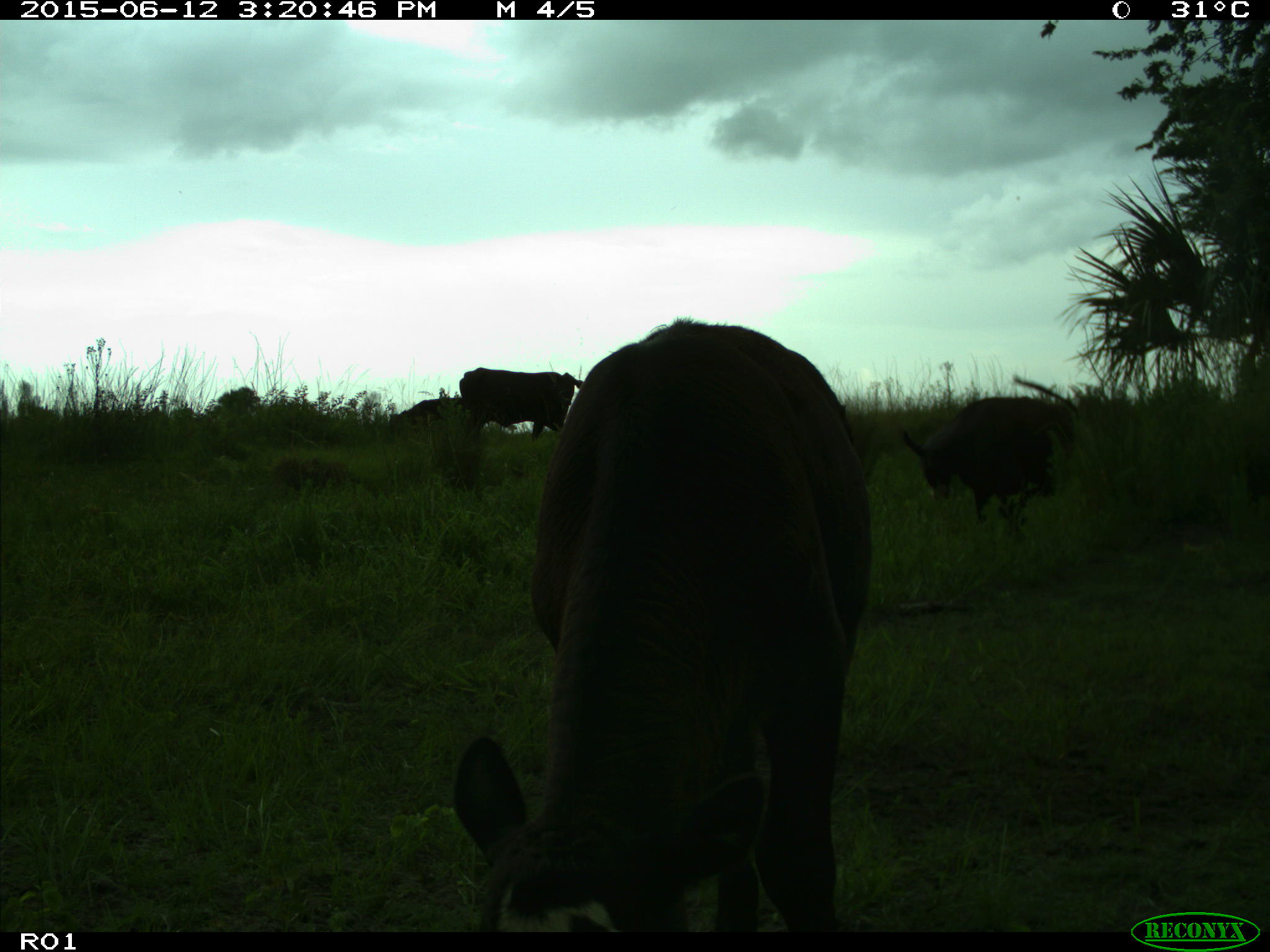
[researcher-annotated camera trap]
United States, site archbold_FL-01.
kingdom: Animalia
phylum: Chordata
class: Mammalia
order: Artiodactyla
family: Bovidae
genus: Bos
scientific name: Bos taurus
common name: domestic cow